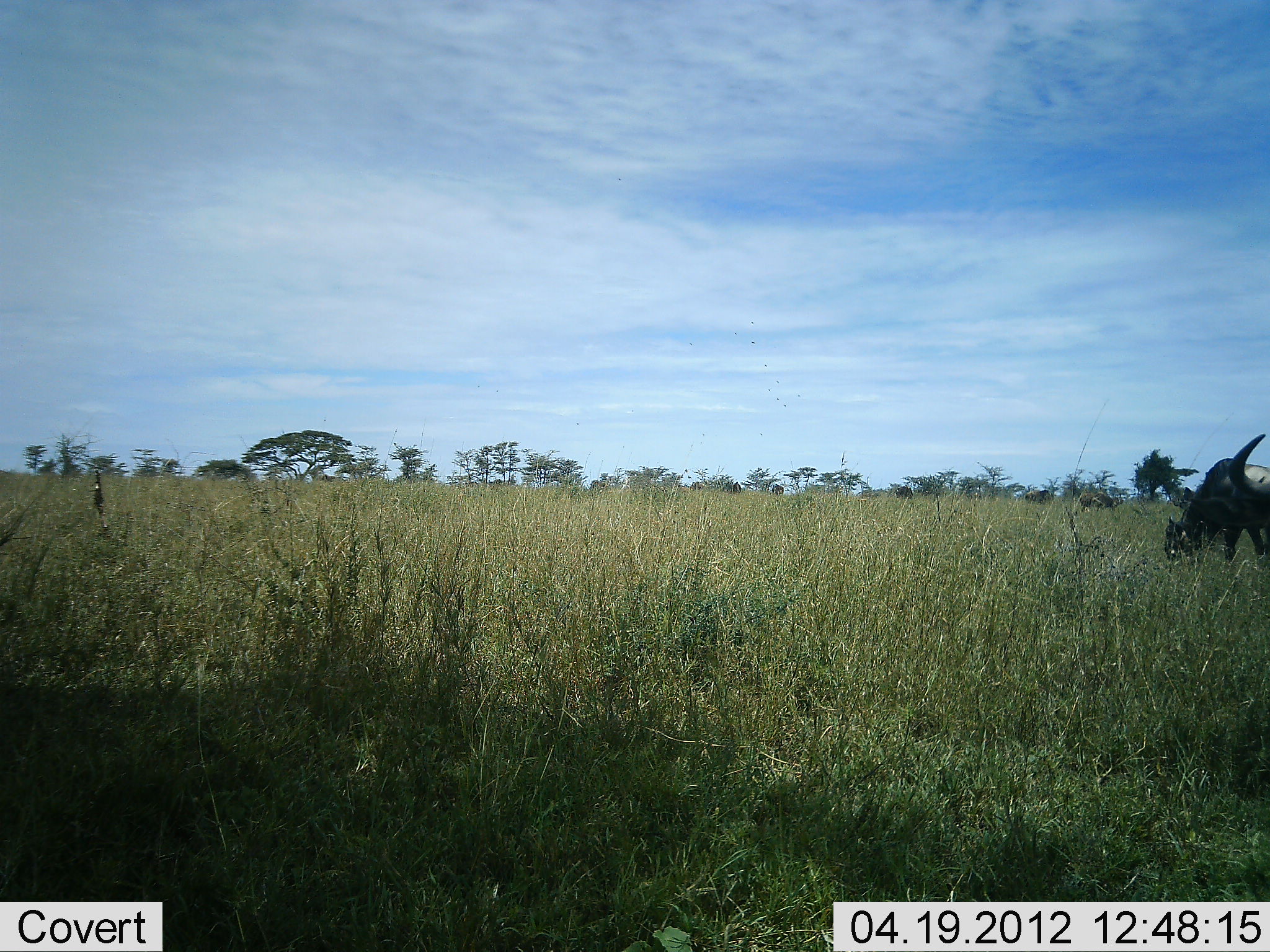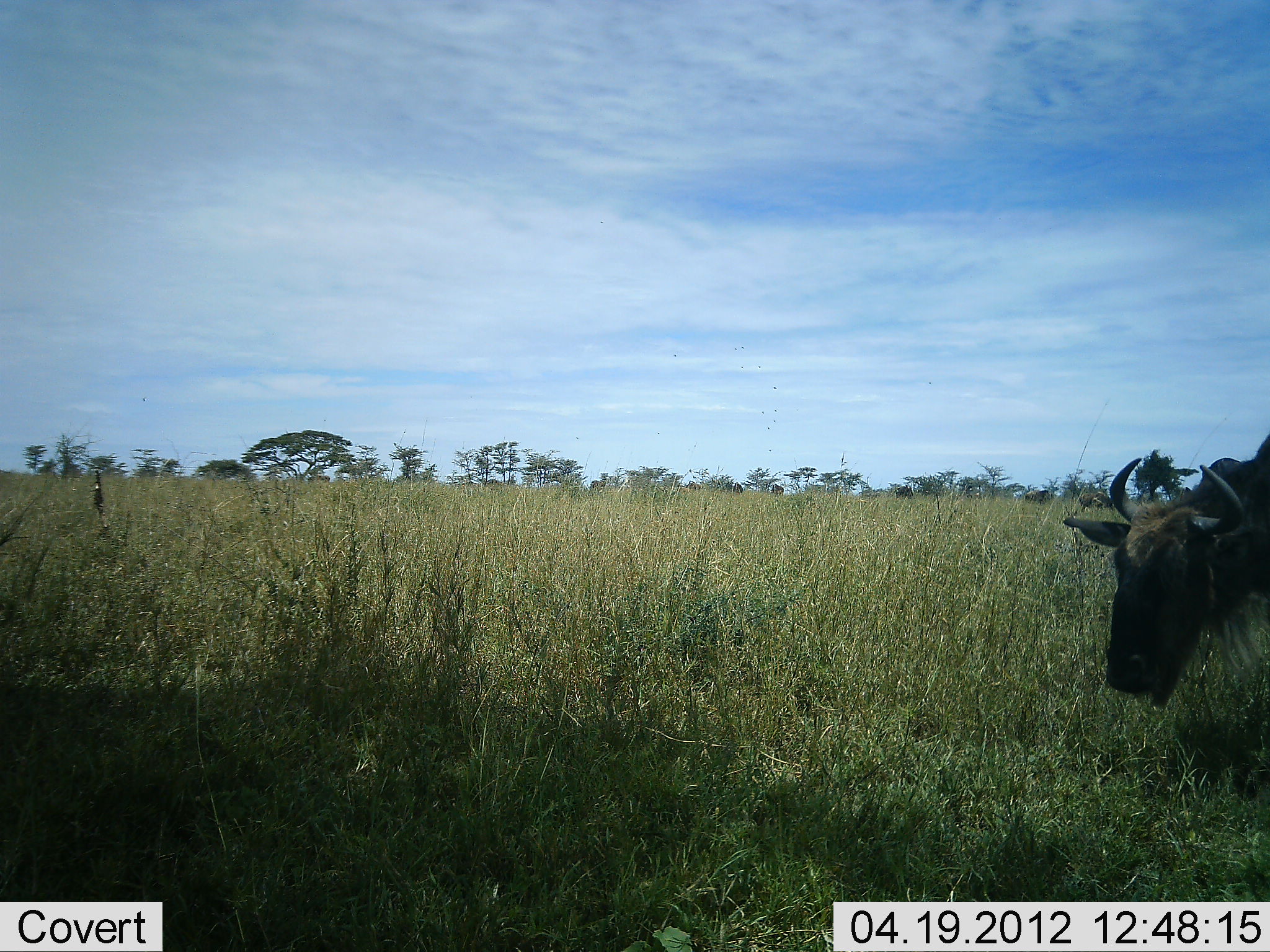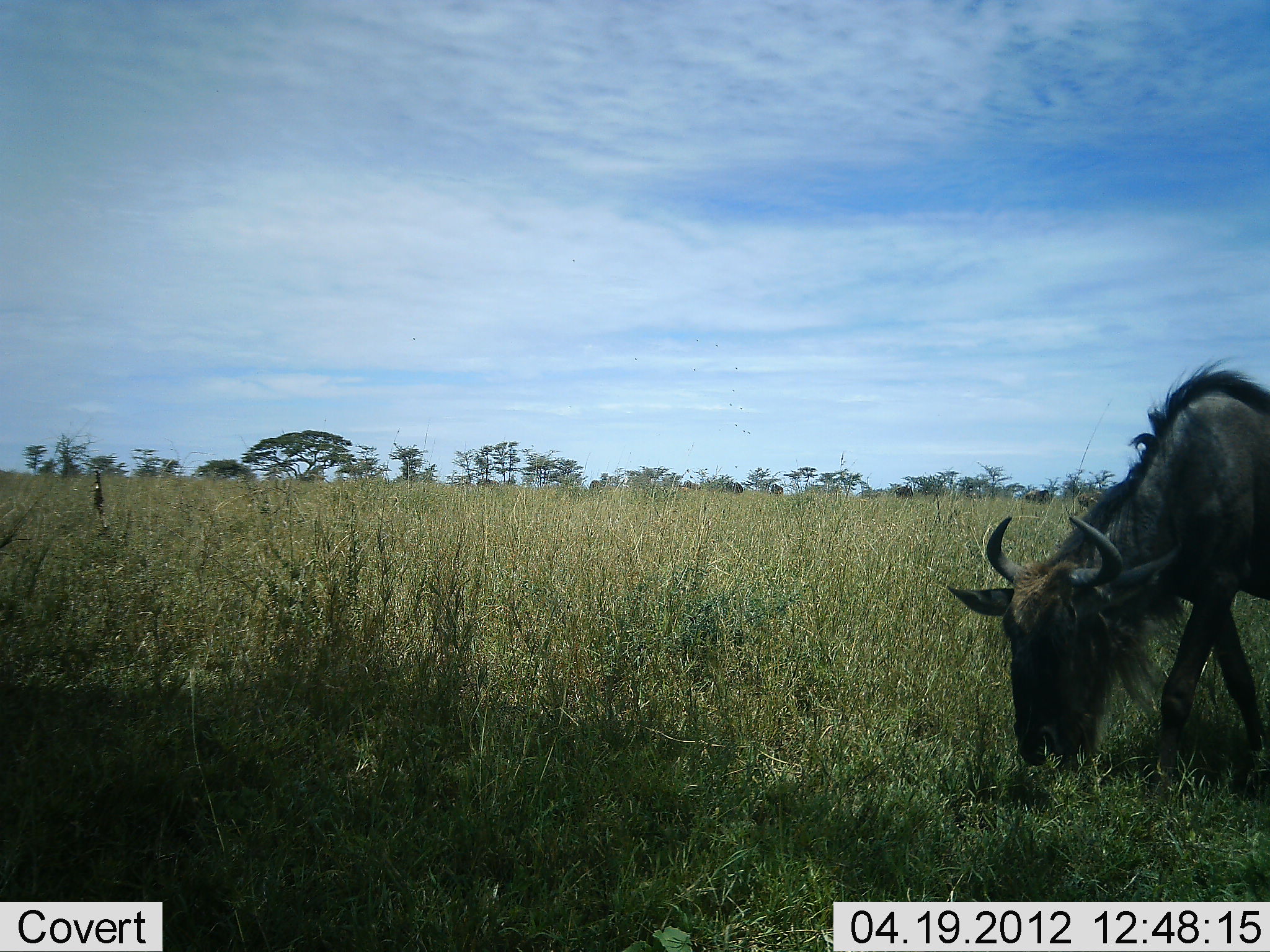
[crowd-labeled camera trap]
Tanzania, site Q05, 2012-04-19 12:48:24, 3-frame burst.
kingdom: Animalia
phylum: Chordata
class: Mammalia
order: Artiodactyla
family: Bovidae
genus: Connochaetes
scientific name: Connochaetes taurinus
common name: blue wildebeest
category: wildebeest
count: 1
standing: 7%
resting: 0%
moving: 68%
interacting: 0%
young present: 4%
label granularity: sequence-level